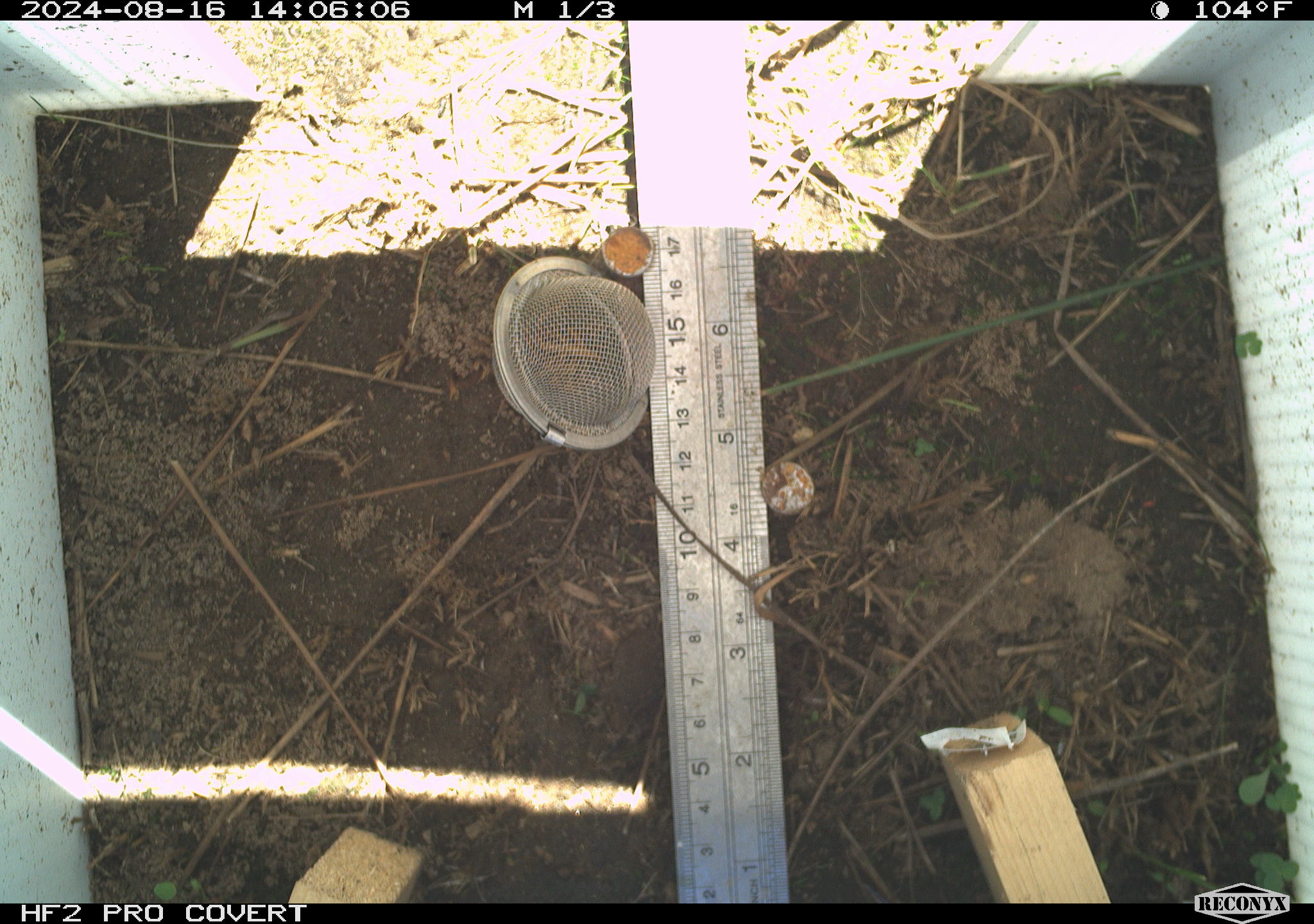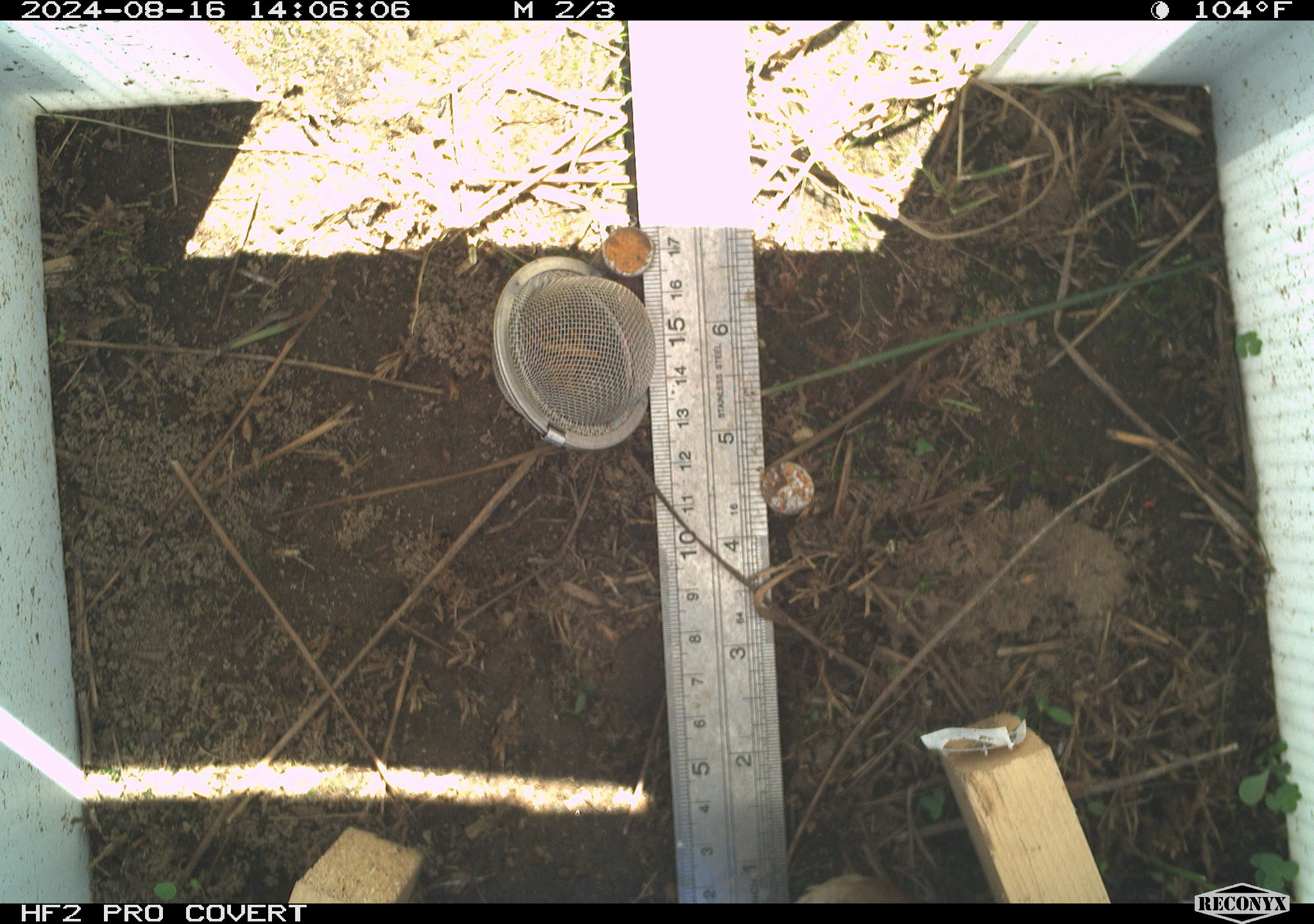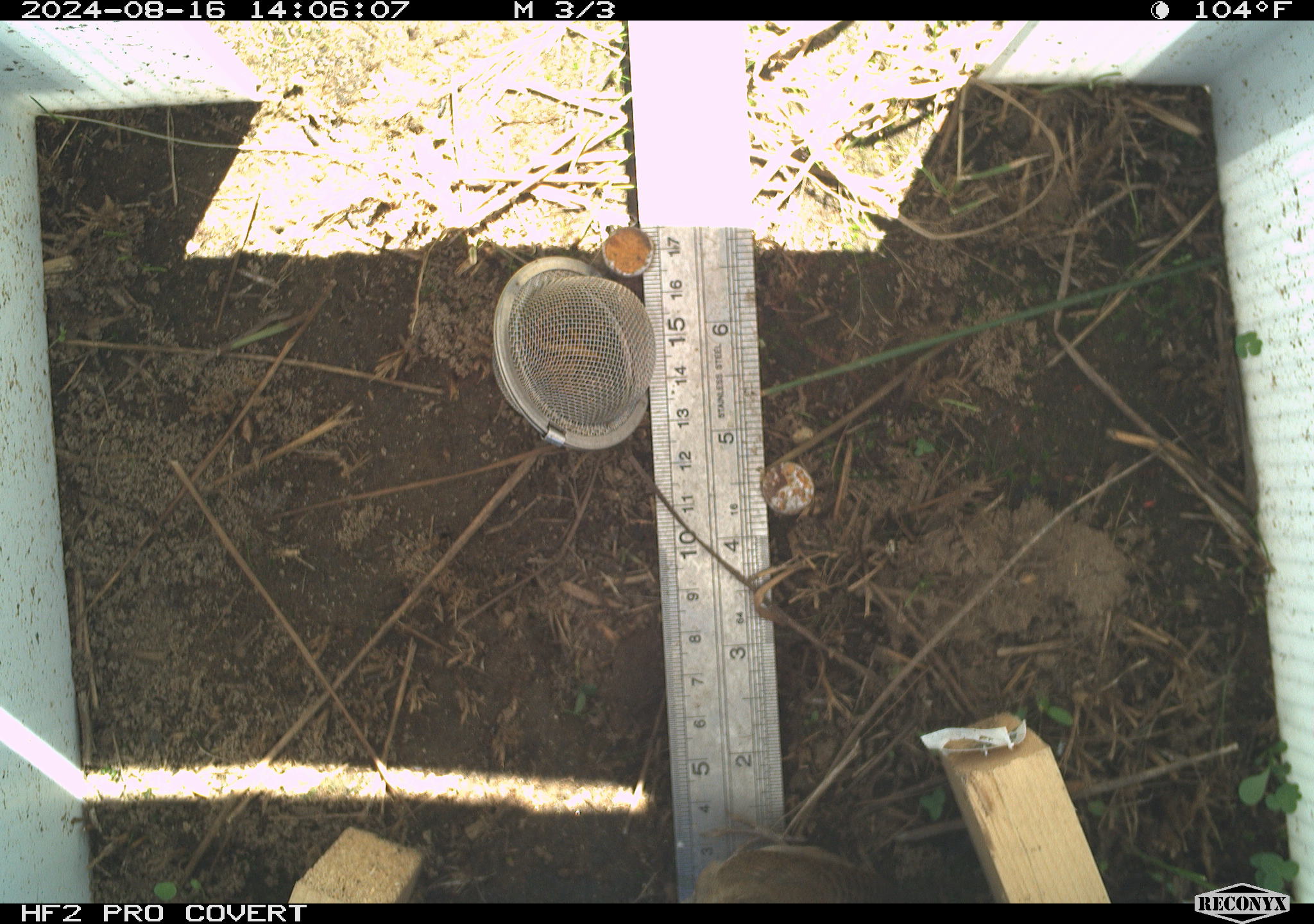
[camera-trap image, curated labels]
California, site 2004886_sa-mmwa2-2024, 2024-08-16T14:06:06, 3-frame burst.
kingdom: Animalia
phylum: Chordata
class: Aves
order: Passeriformes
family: Troglodytidae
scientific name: Troglodytidae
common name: wren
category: troglodytidae family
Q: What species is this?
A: Troglodytidae family (wren) (Troglodytidae).